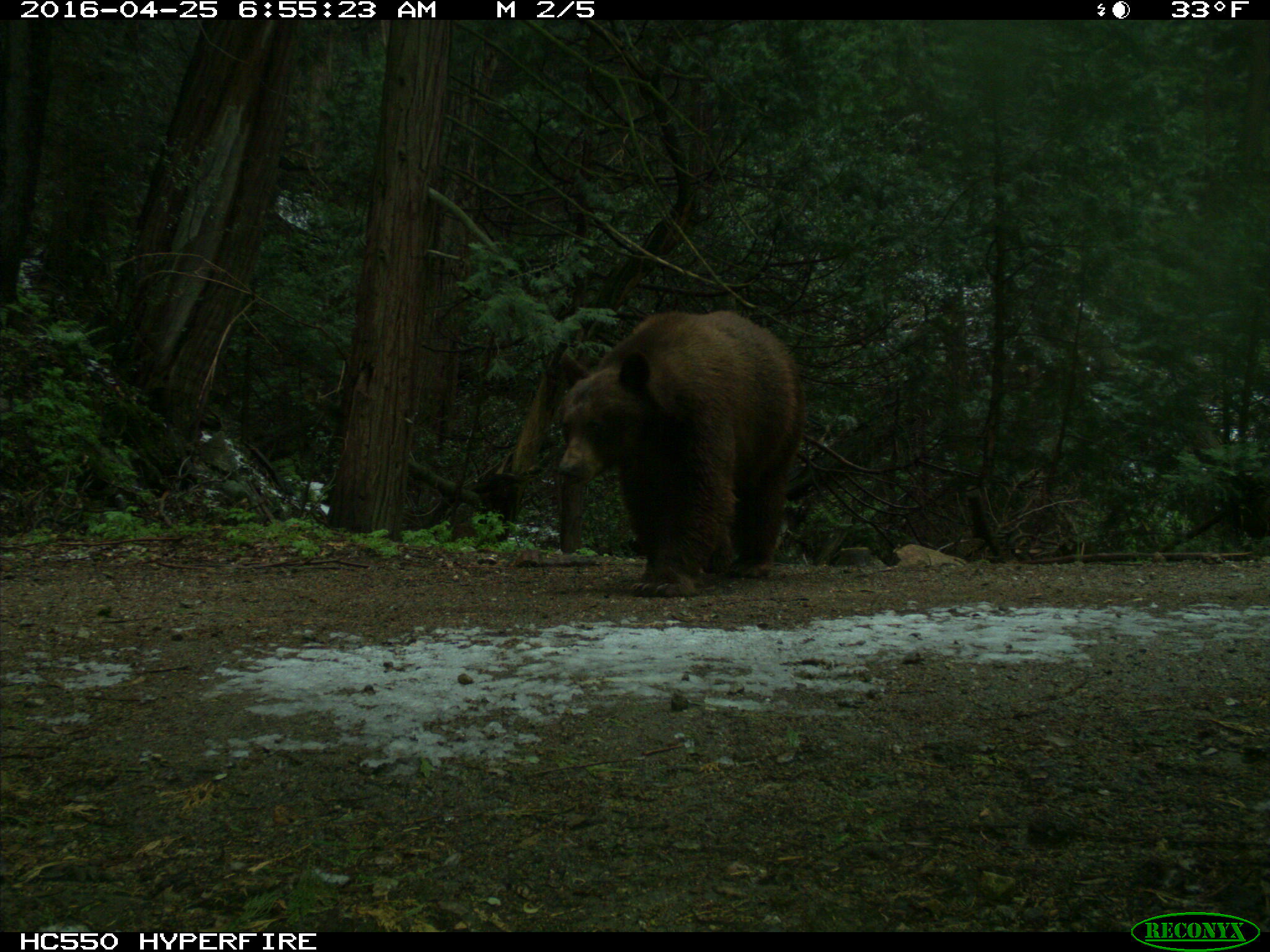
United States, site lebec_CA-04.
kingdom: Animalia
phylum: Chordata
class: Mammalia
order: Carnivora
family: Ursidae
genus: Ursus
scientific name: Ursus americanus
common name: american black bear